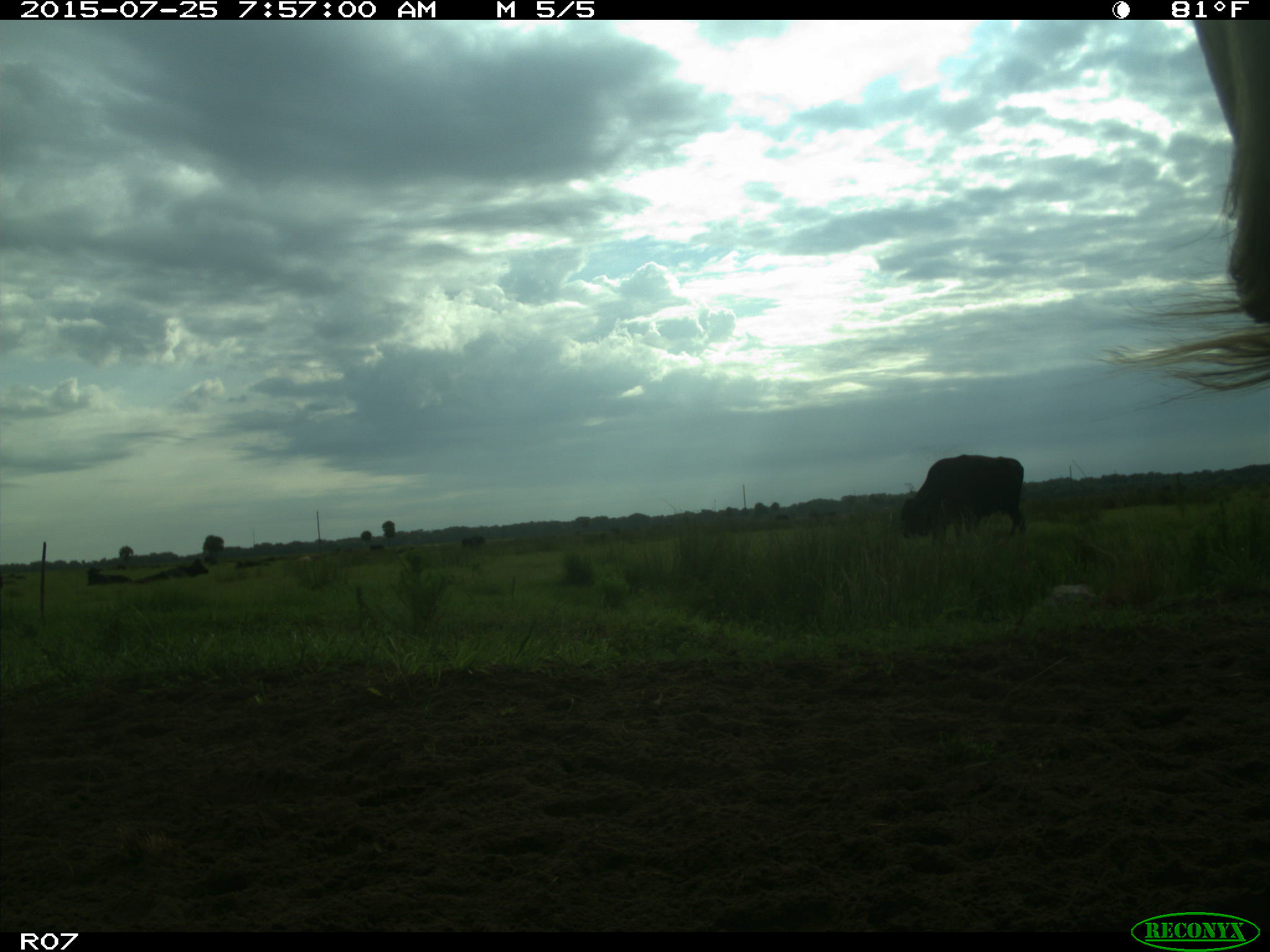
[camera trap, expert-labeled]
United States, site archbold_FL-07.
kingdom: Animalia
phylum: Chordata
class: Mammalia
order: Artiodactyla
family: Bovidae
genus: Bos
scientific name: Bos taurus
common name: domestic cow